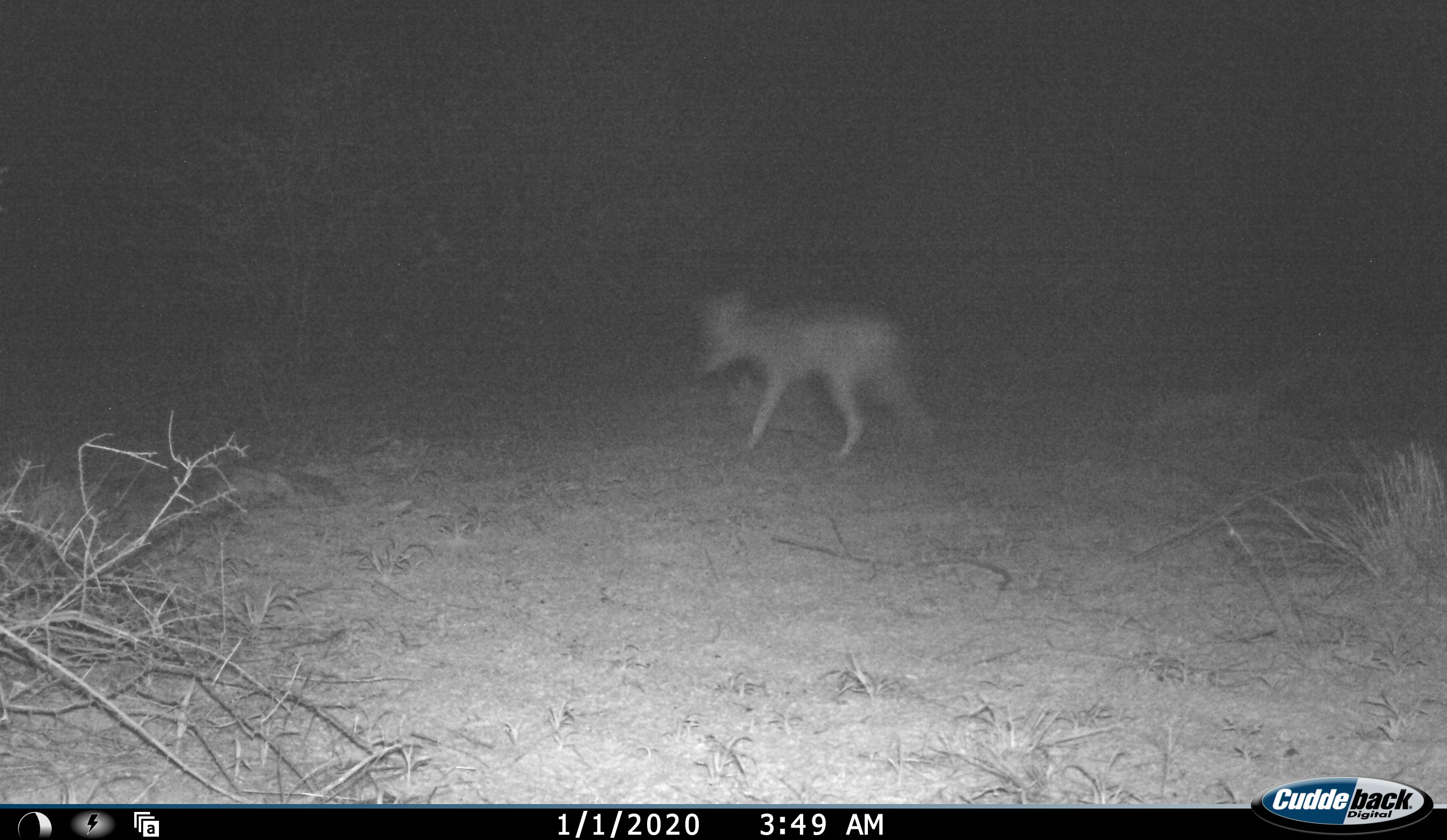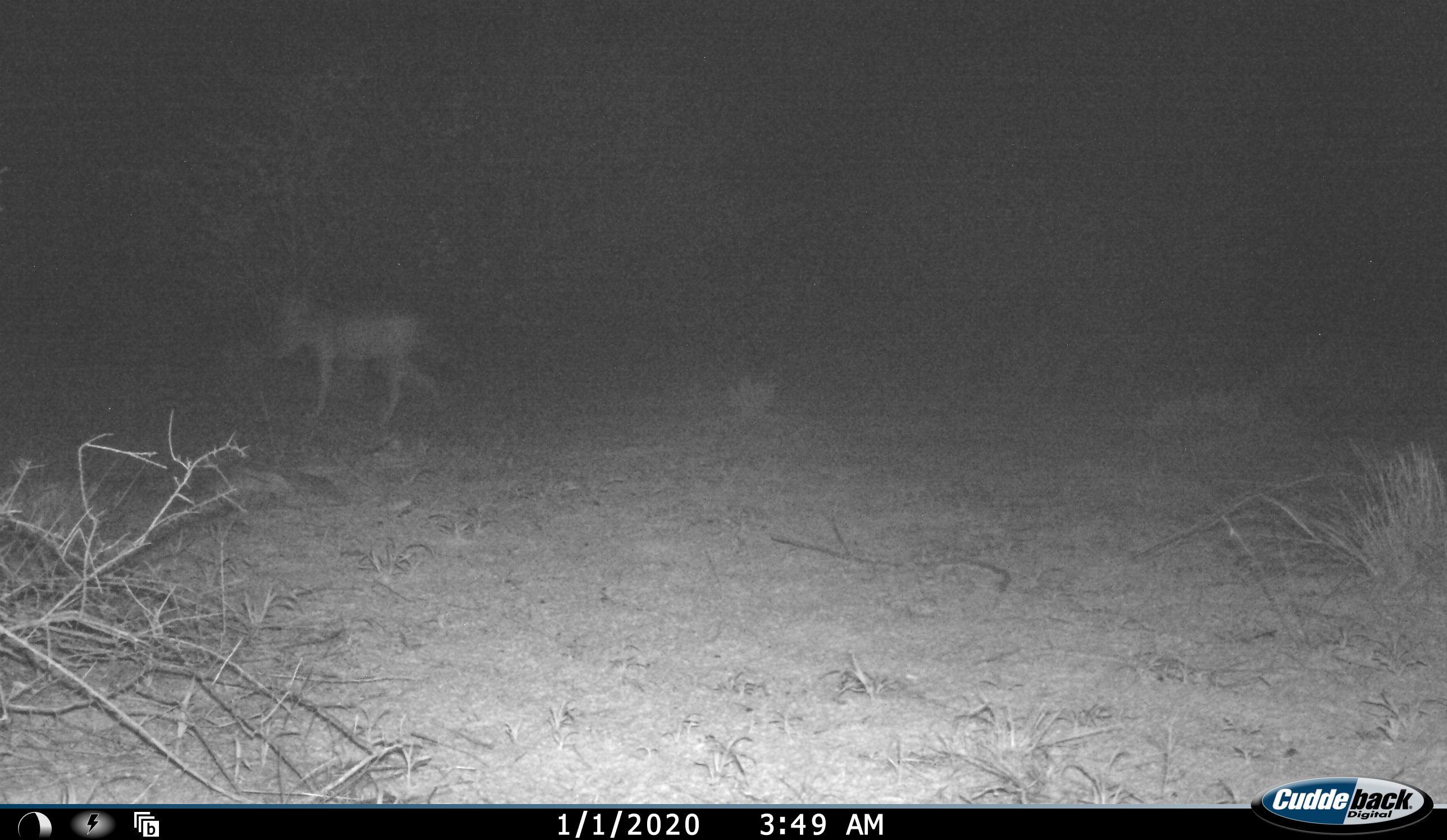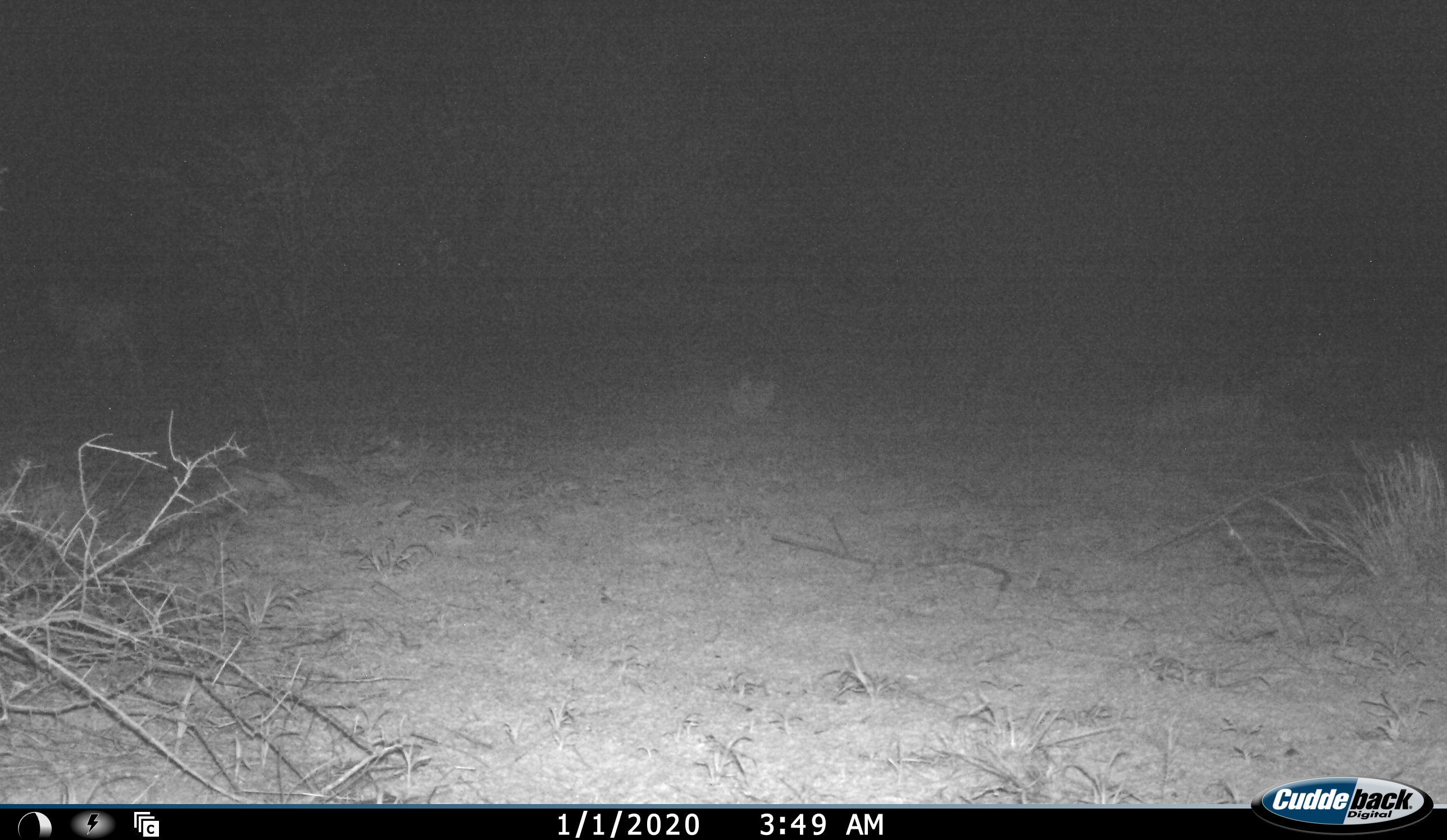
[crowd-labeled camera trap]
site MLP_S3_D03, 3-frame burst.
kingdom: Animalia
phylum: Chordata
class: Mammalia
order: Carnivora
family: Canidae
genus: Lupulella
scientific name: Lupulella mesomelas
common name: black-backed jackal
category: jackalblackbacked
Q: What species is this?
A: Jackalblackbacked (black-backed jackal) (Lupulella mesomelas).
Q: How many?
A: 1.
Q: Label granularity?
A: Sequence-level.